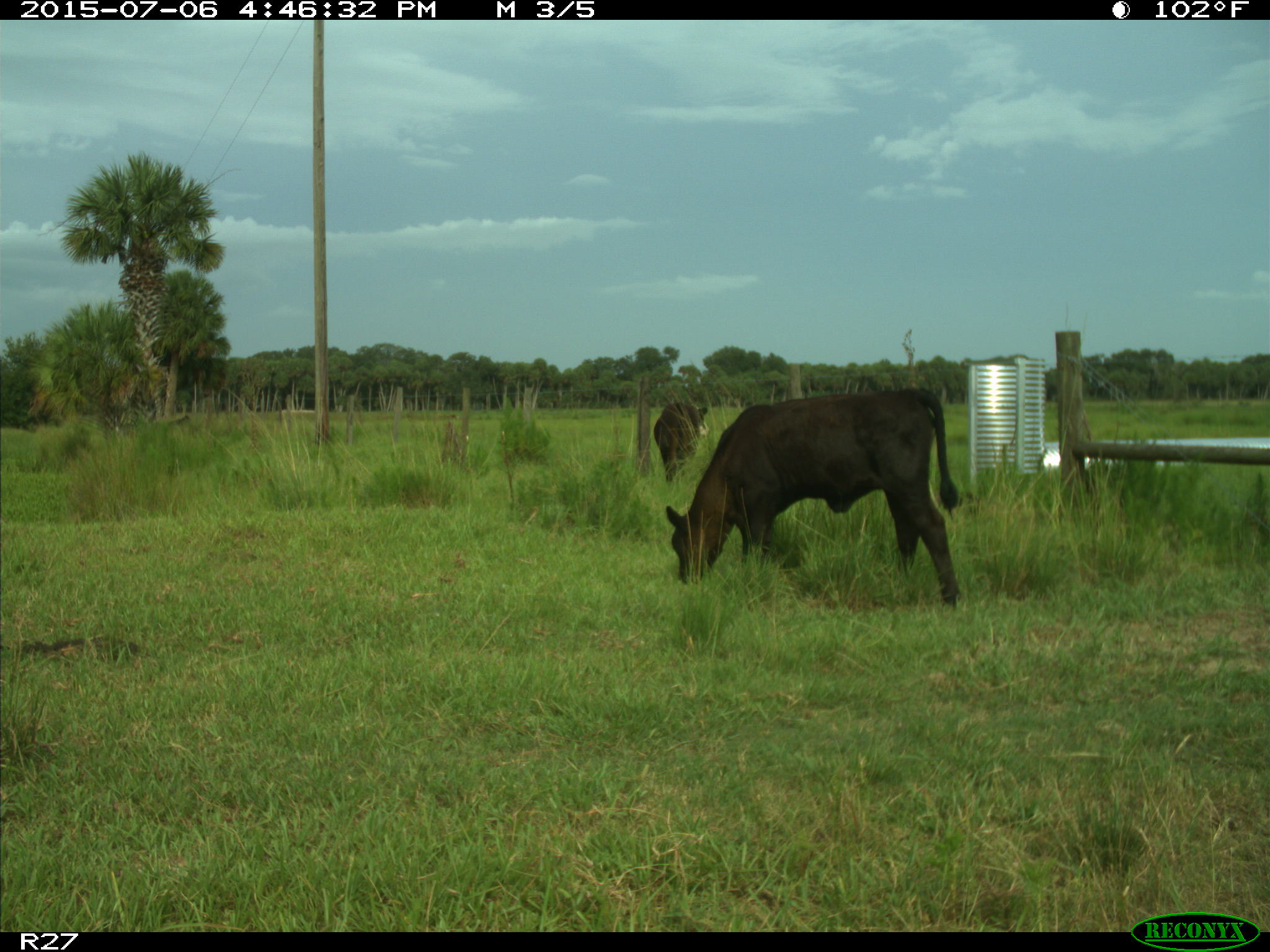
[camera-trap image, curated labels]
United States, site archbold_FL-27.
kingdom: Animalia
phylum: Chordata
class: Mammalia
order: Artiodactyla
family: Bovidae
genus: Bos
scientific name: Bos taurus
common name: domestic cow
Bos taurus (domestic cow).